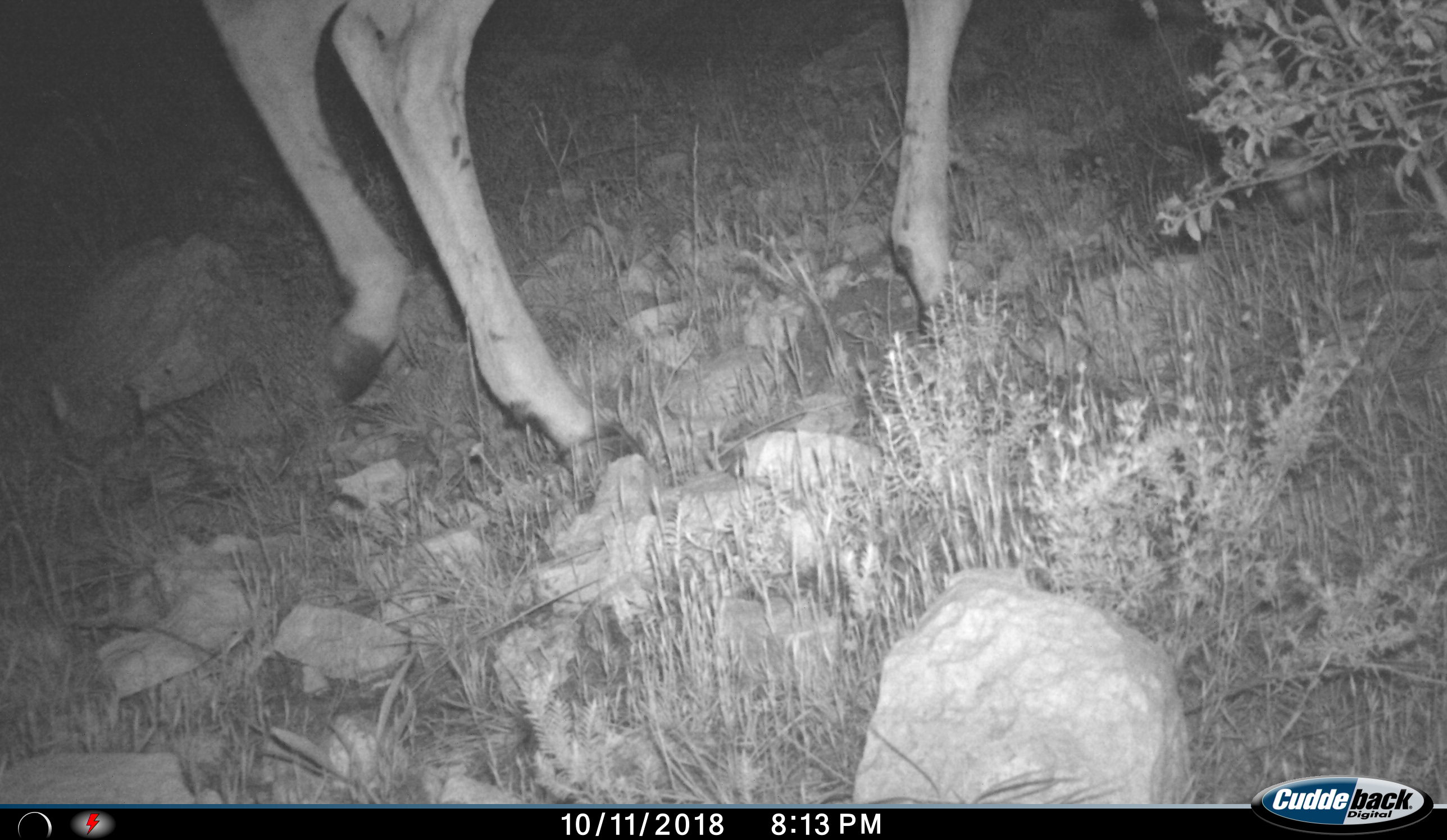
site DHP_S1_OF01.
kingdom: Animalia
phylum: Chordata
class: Mammalia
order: Artiodactyla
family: Bovidae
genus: Tragelaphus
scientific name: Tragelaphus oryx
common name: eland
Eland (Tragelaphus oryx), count 1. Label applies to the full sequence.